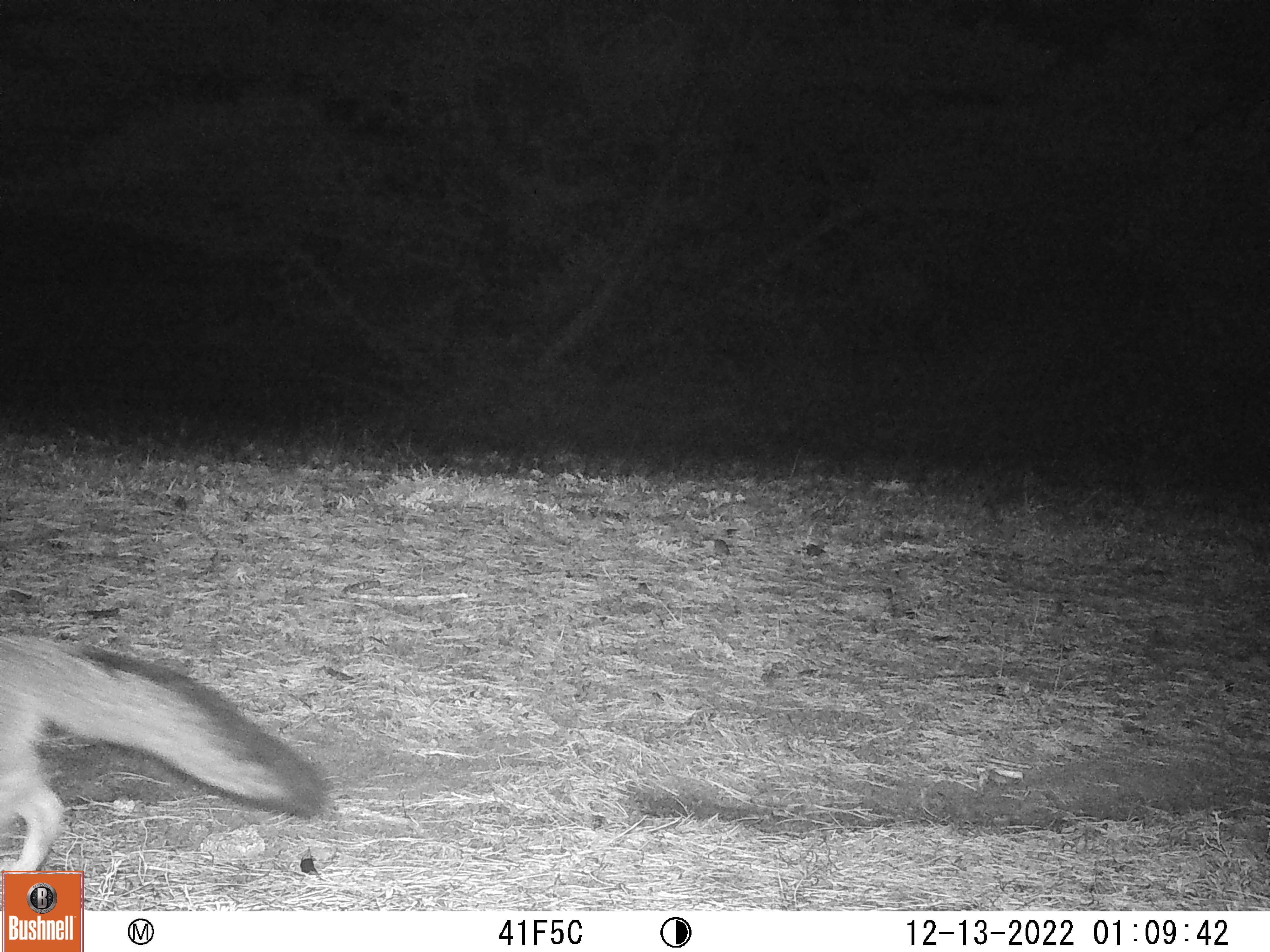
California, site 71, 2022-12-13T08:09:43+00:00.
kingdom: Animalia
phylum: Chordata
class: Mammalia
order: Carnivora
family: Canidae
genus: Urocyon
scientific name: Urocyon cinereoargenteus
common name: gray fox